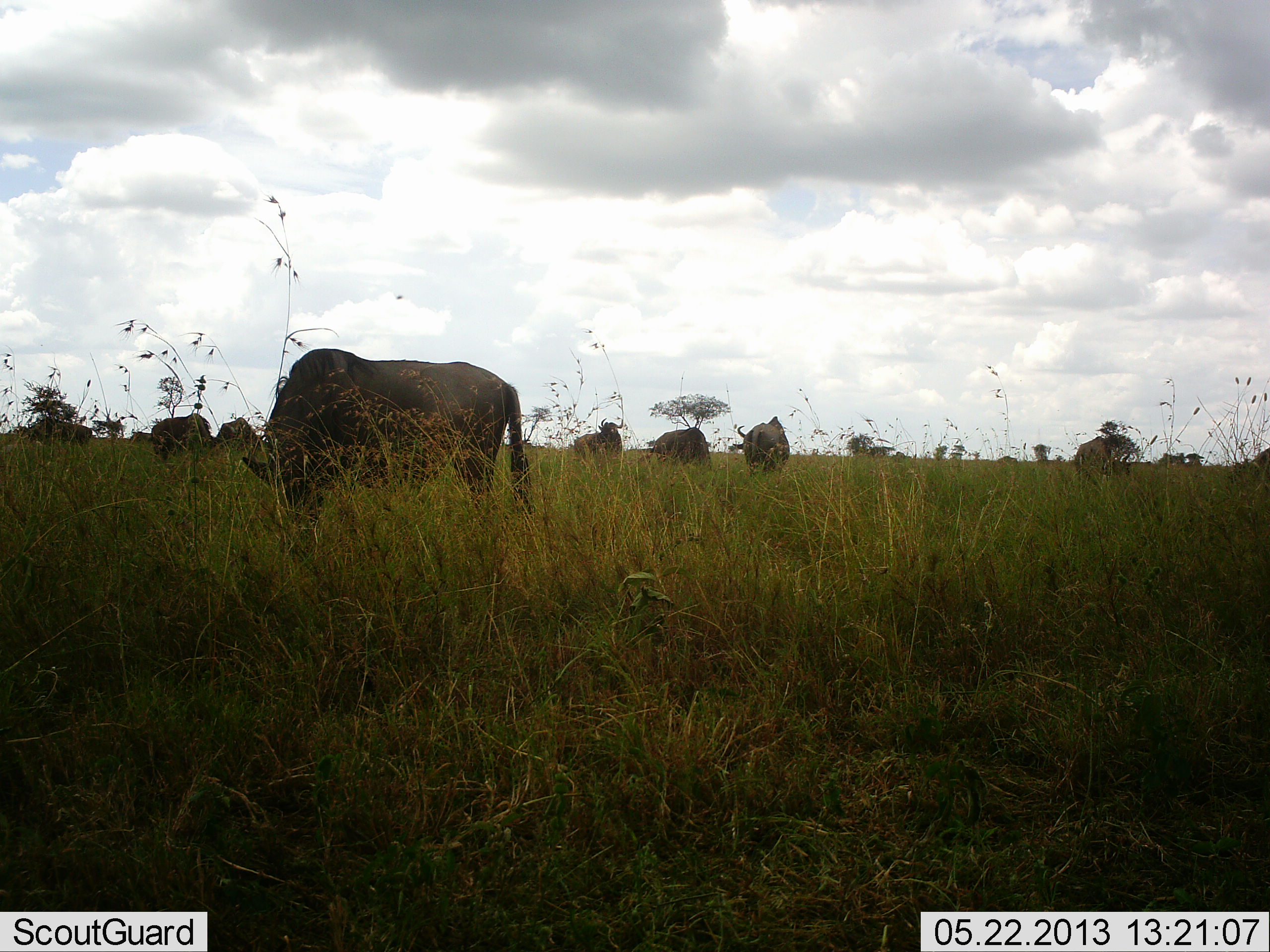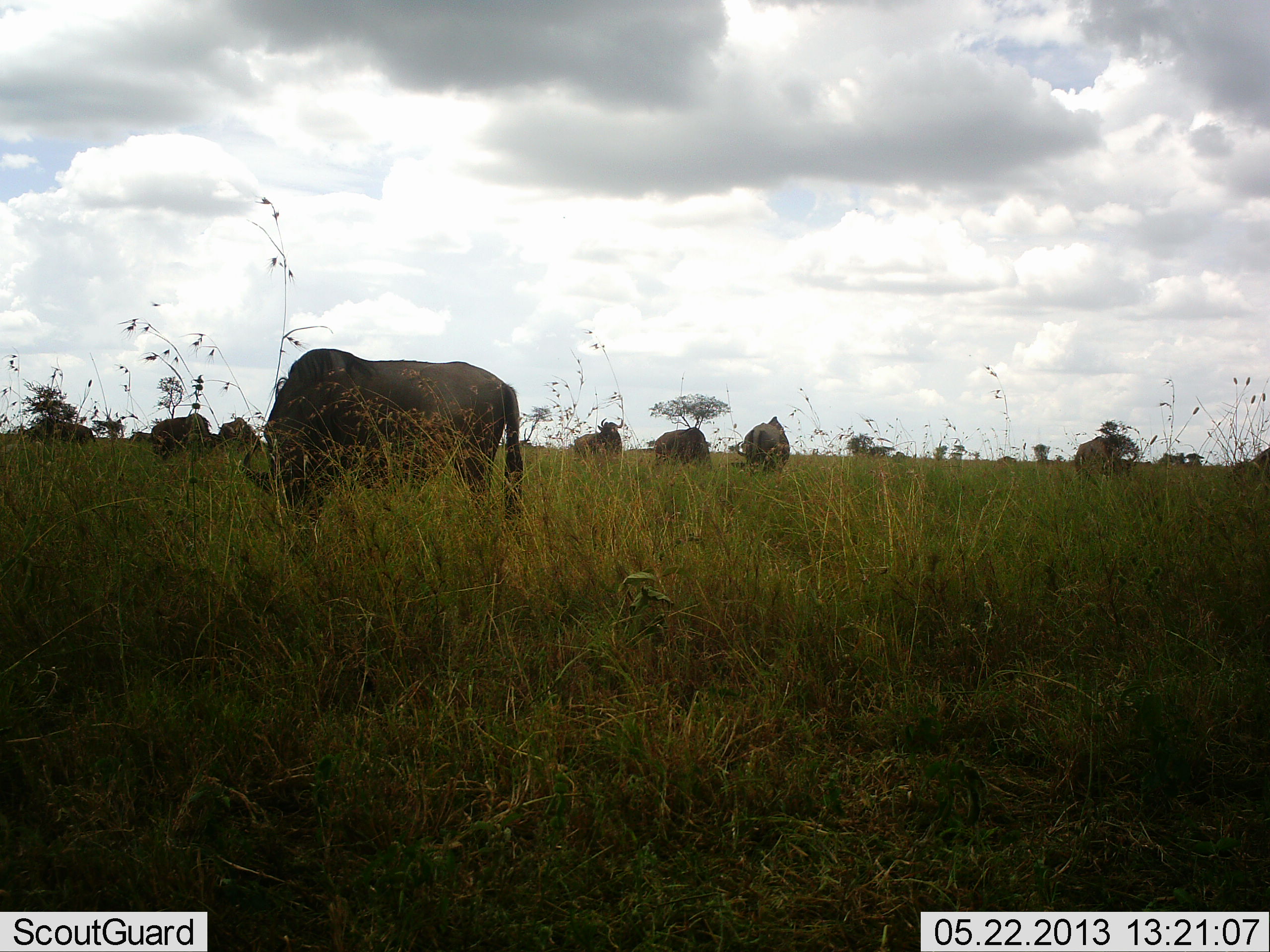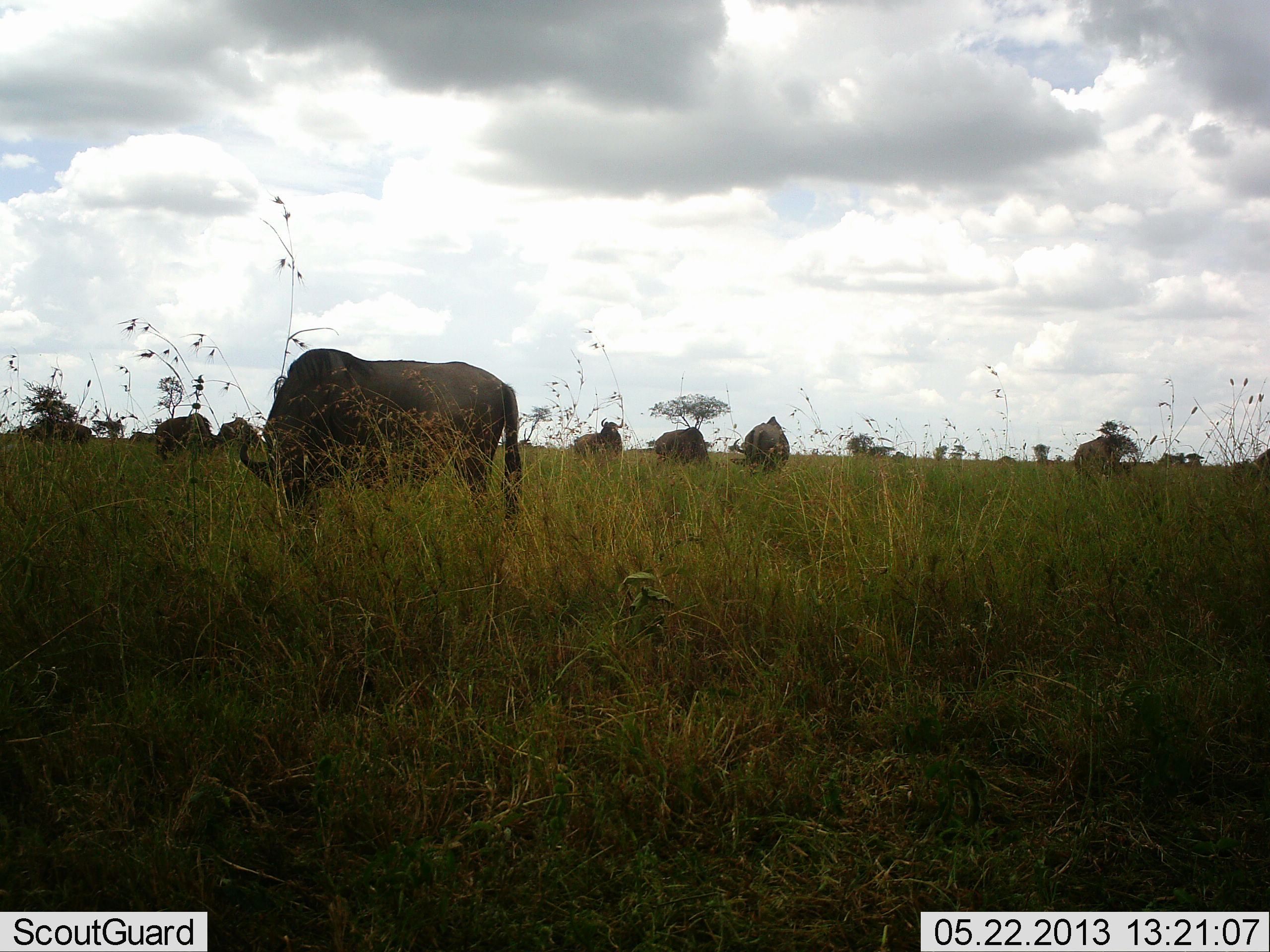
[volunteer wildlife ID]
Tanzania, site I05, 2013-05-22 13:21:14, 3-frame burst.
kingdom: Animalia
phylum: Chordata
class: Mammalia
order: Artiodactyla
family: Bovidae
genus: Connochaetes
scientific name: Connochaetes taurinus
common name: blue wildebeest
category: wildebeest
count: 8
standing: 53%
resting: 0%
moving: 12%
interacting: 0%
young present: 0%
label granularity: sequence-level